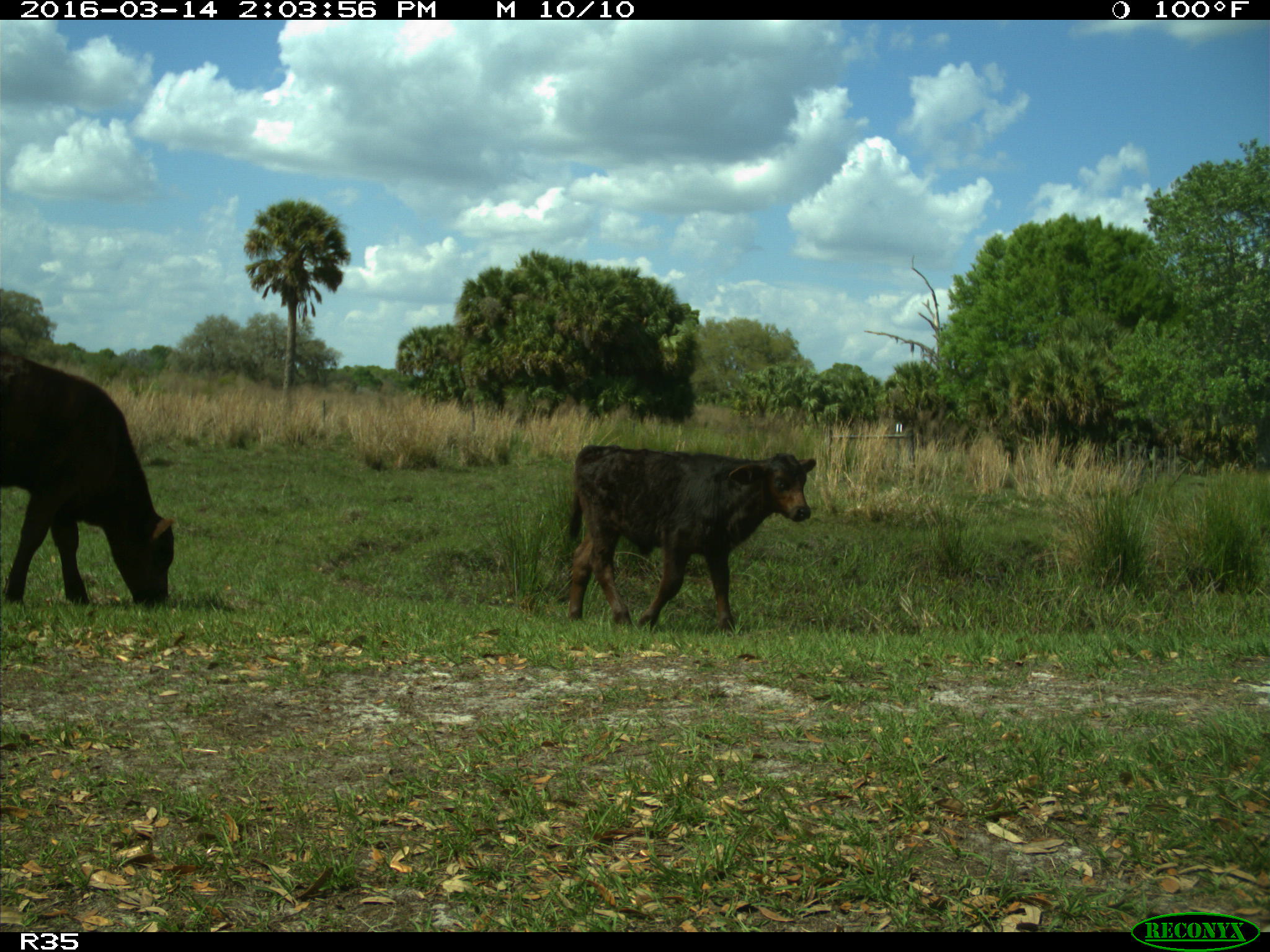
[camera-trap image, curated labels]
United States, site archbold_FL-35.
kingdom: Animalia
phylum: Chordata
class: Mammalia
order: Artiodactyla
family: Bovidae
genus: Bos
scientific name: Bos taurus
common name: domestic cow